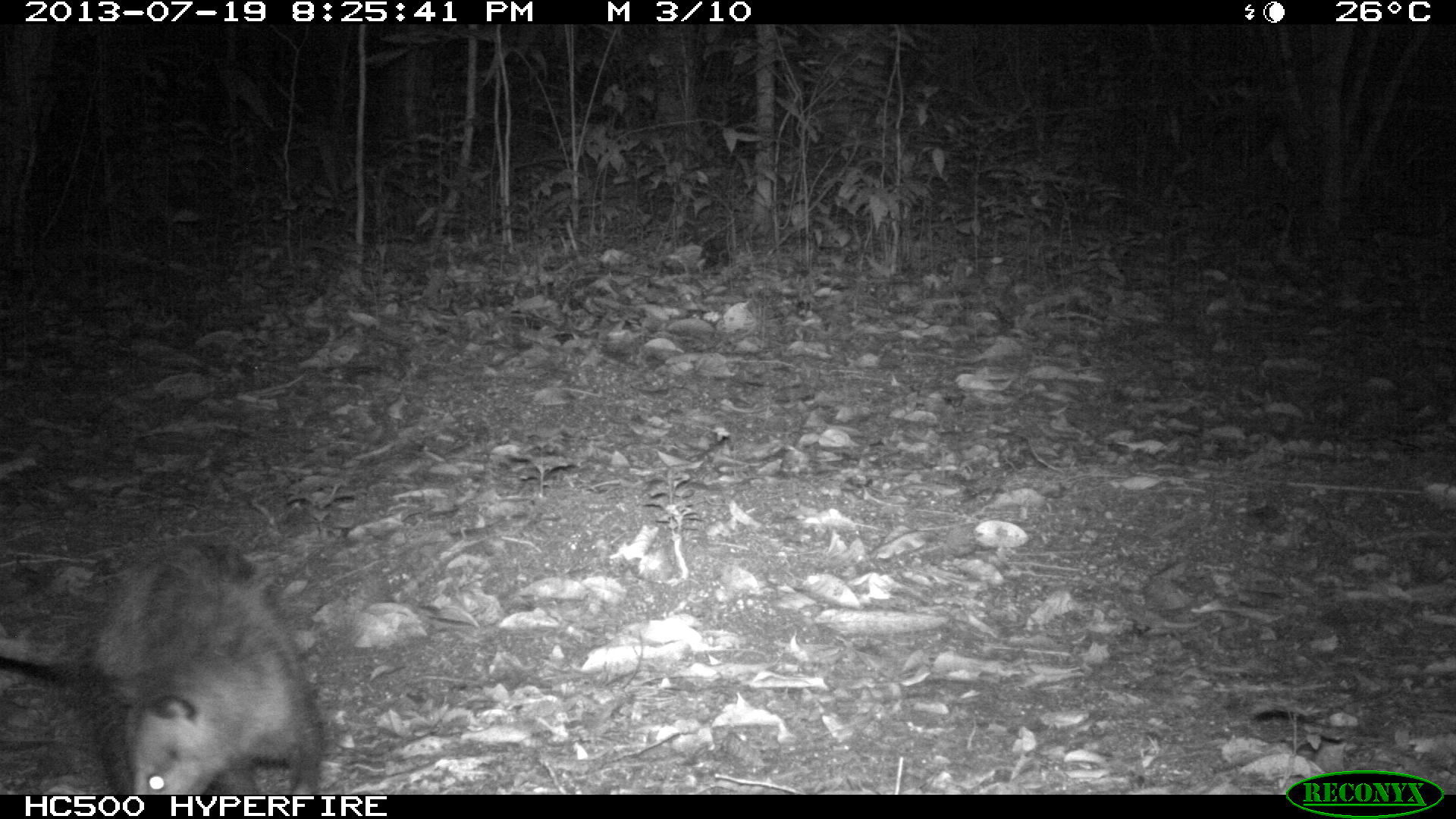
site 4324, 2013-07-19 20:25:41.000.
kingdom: Animalia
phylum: Chordata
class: Mammalia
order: Didelphimorphia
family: Didelphidae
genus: Didelphis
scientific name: Didelphis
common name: american opossums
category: didelphis sp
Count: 1.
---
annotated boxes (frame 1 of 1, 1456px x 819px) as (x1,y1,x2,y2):
didelphis sp: (0,534,328,794)